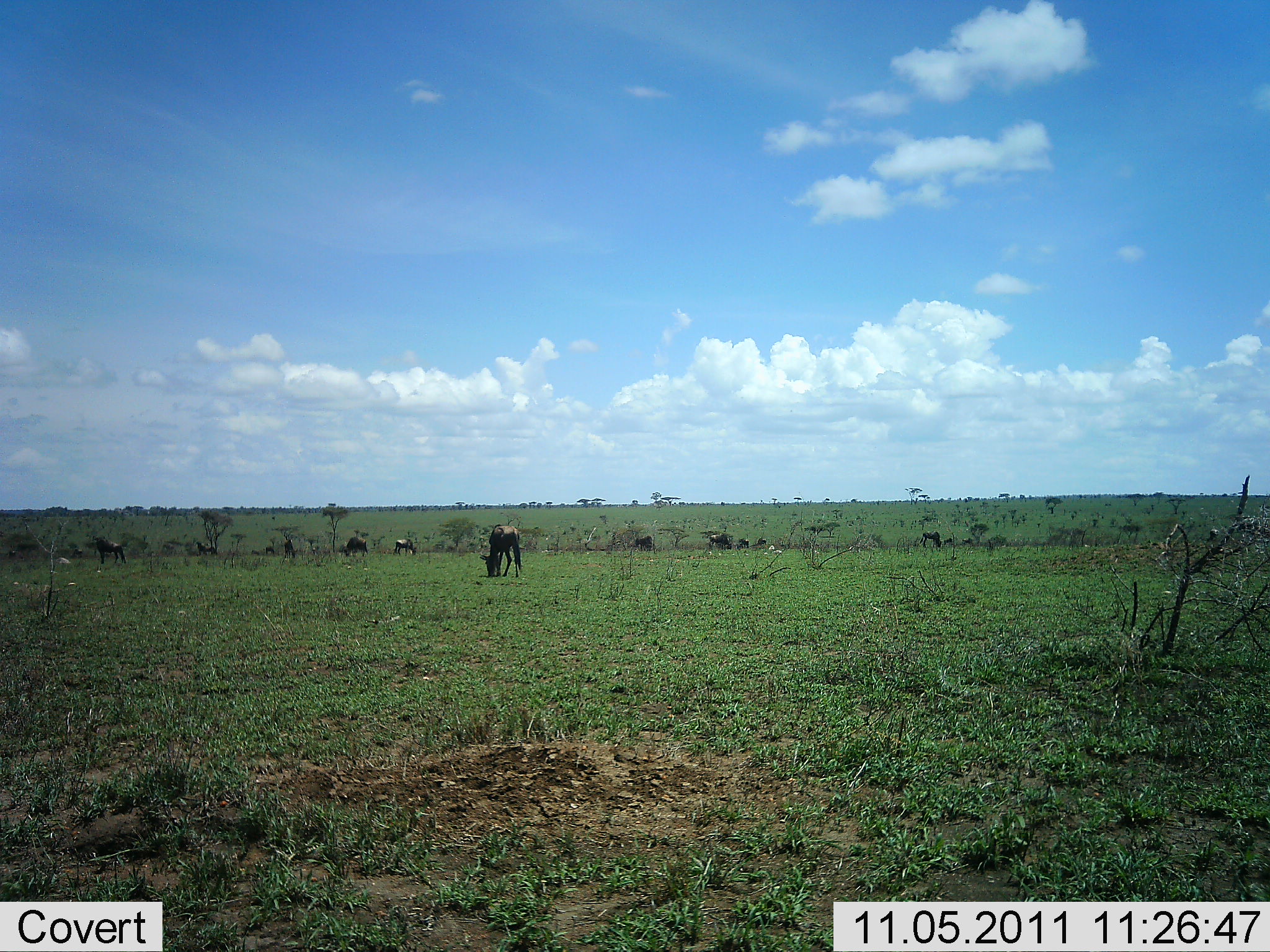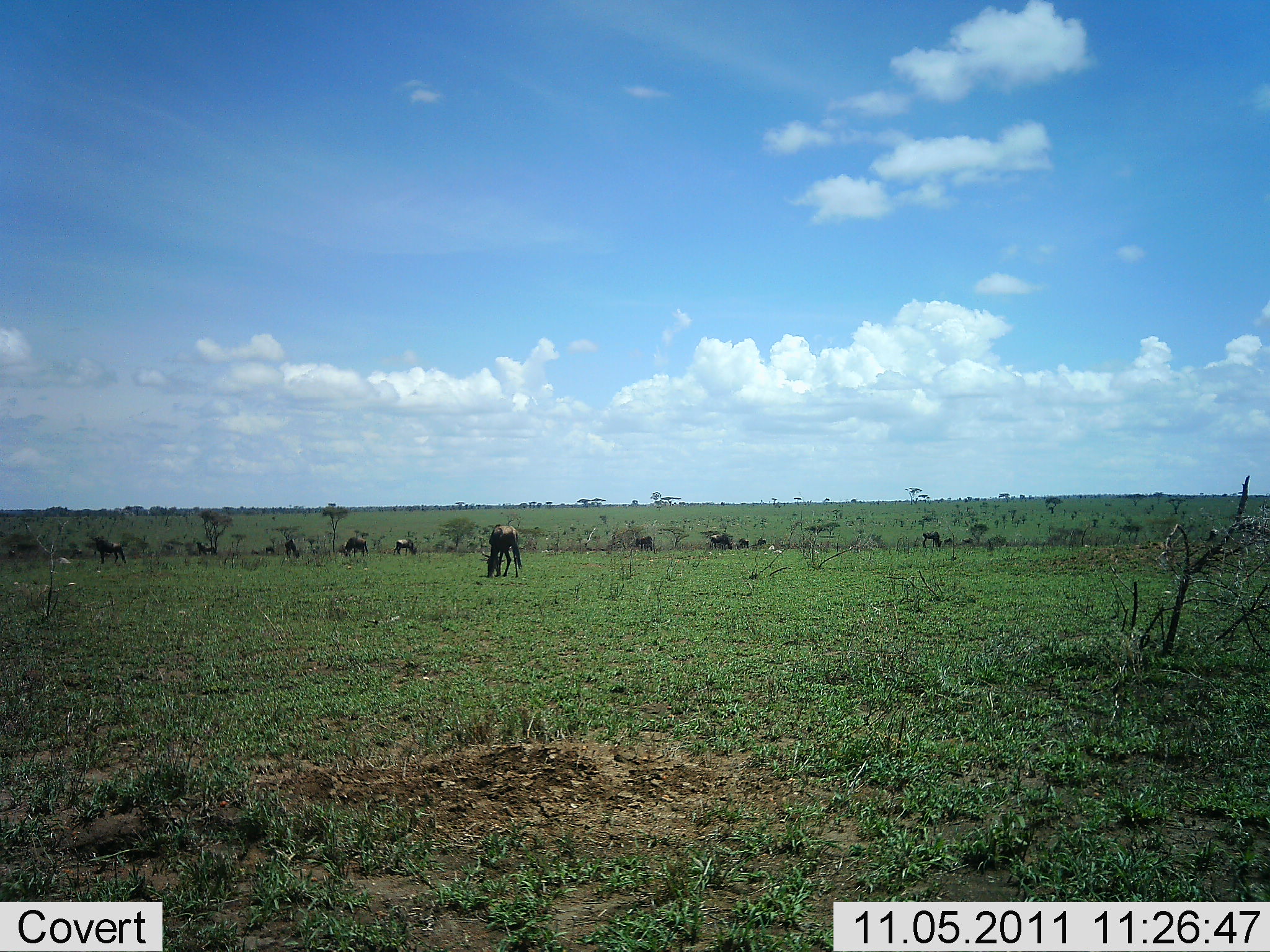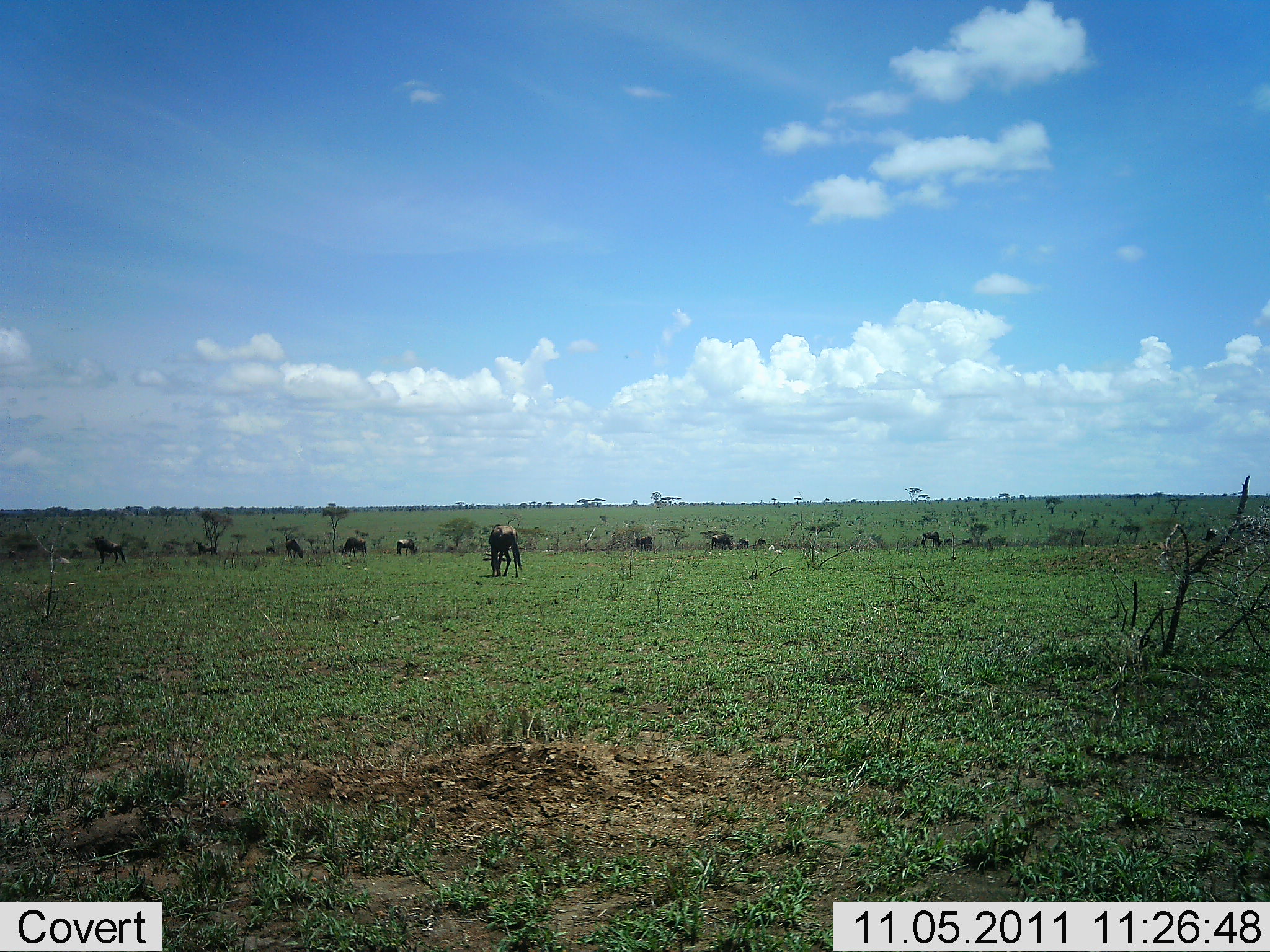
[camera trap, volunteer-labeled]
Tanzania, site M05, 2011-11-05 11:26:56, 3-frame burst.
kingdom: Animalia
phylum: Chordata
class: Mammalia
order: Artiodactyla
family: Bovidae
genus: Connochaetes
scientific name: Connochaetes taurinus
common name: blue wildebeest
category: wildebeest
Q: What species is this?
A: Wildebeest (blue wildebeest) (Connochaetes taurinus).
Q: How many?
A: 11-50.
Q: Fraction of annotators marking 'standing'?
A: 57%.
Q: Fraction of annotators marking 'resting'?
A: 0%.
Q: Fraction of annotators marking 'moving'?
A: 0%.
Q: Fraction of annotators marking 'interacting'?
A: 0%.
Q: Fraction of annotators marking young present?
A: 0%.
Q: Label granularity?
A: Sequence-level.